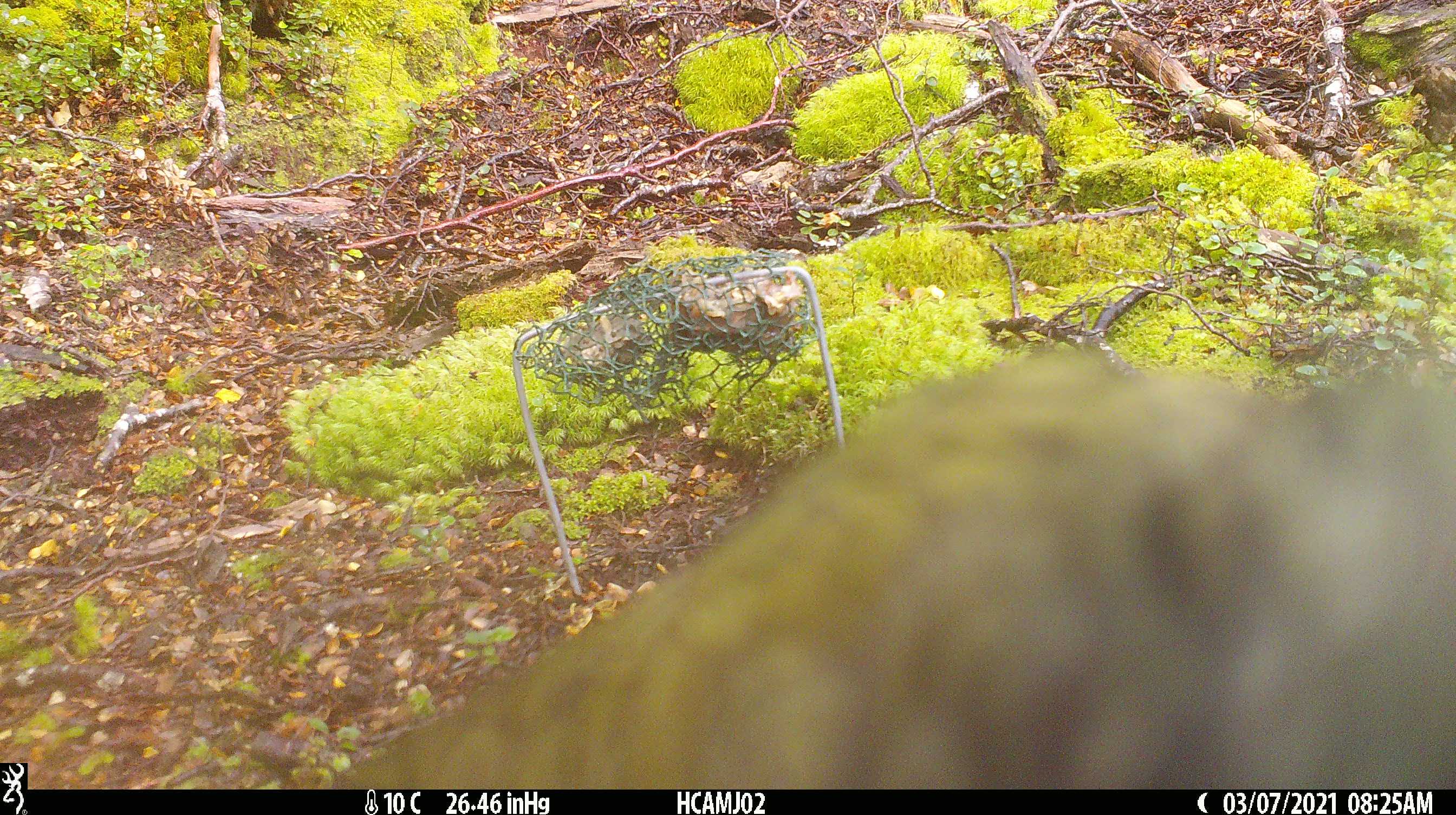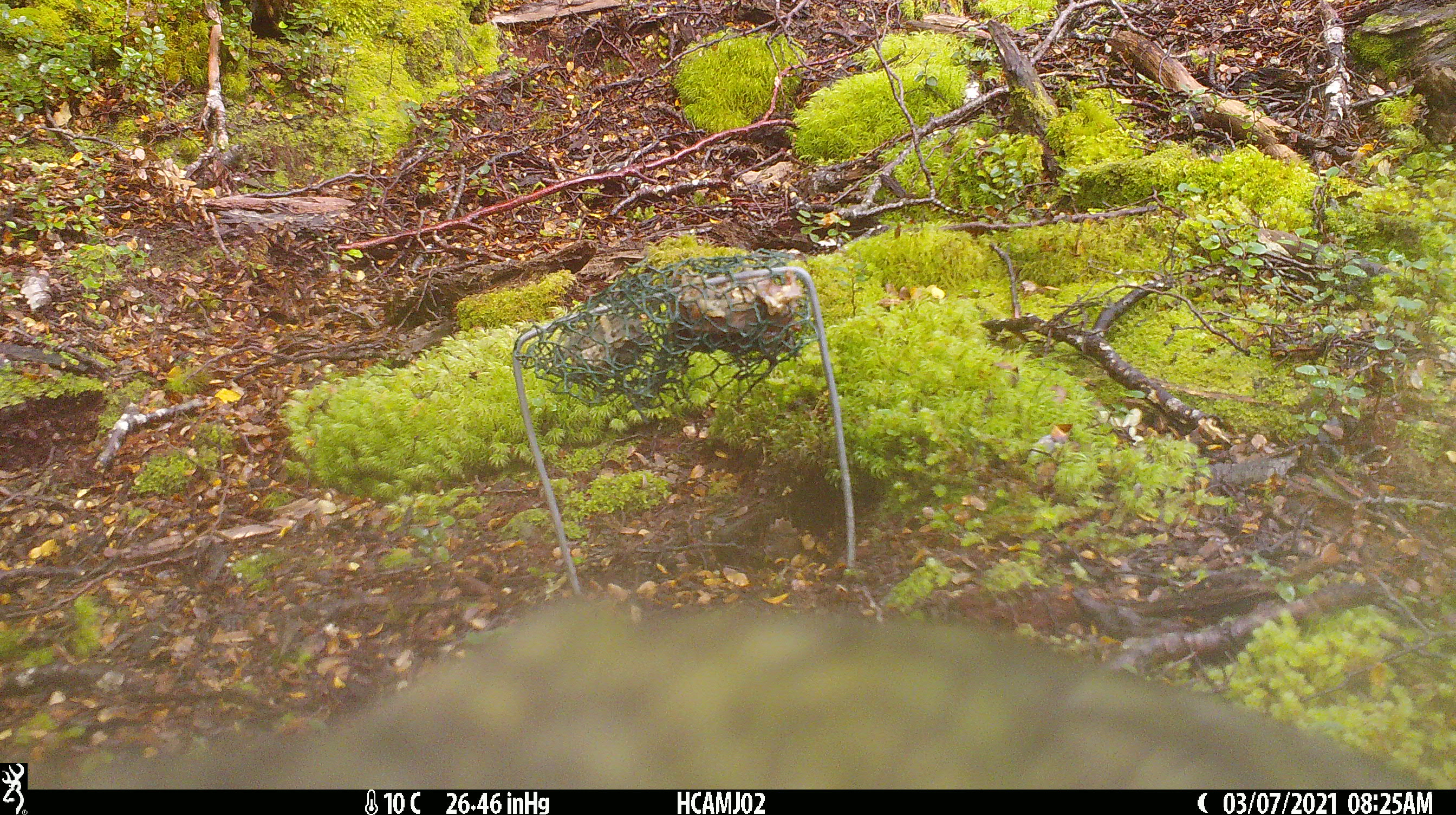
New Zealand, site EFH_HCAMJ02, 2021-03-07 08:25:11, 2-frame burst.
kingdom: Animalia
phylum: Chordata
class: Aves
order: Psittaciformes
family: Strigopidae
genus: Nestor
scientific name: Nestor notabilis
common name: kea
Kea (Nestor notabilis).